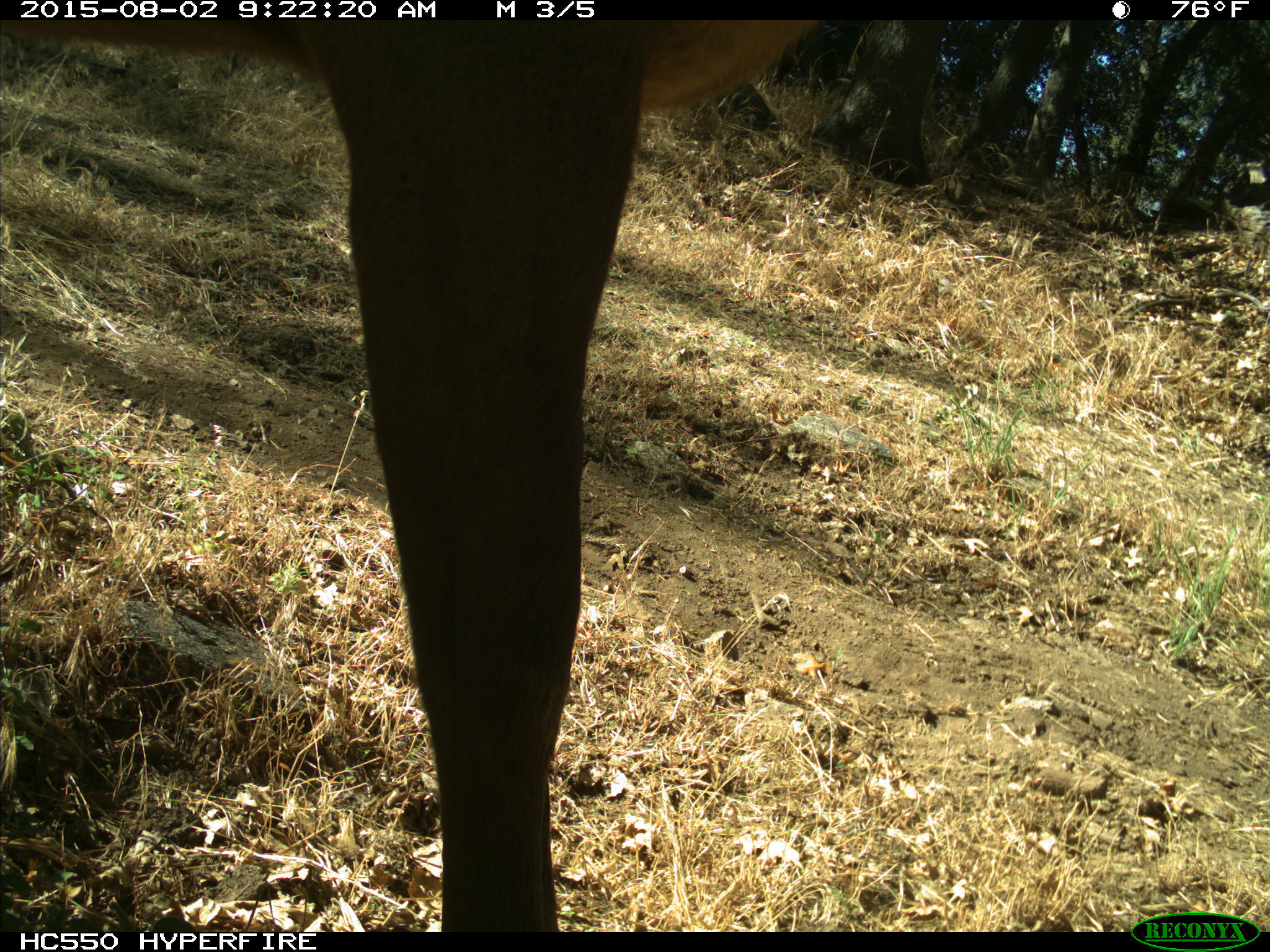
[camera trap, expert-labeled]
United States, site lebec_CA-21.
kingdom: Animalia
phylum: Chordata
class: Mammalia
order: Artiodactyla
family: Cervidae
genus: Cervus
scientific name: Cervus canadensis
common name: elk